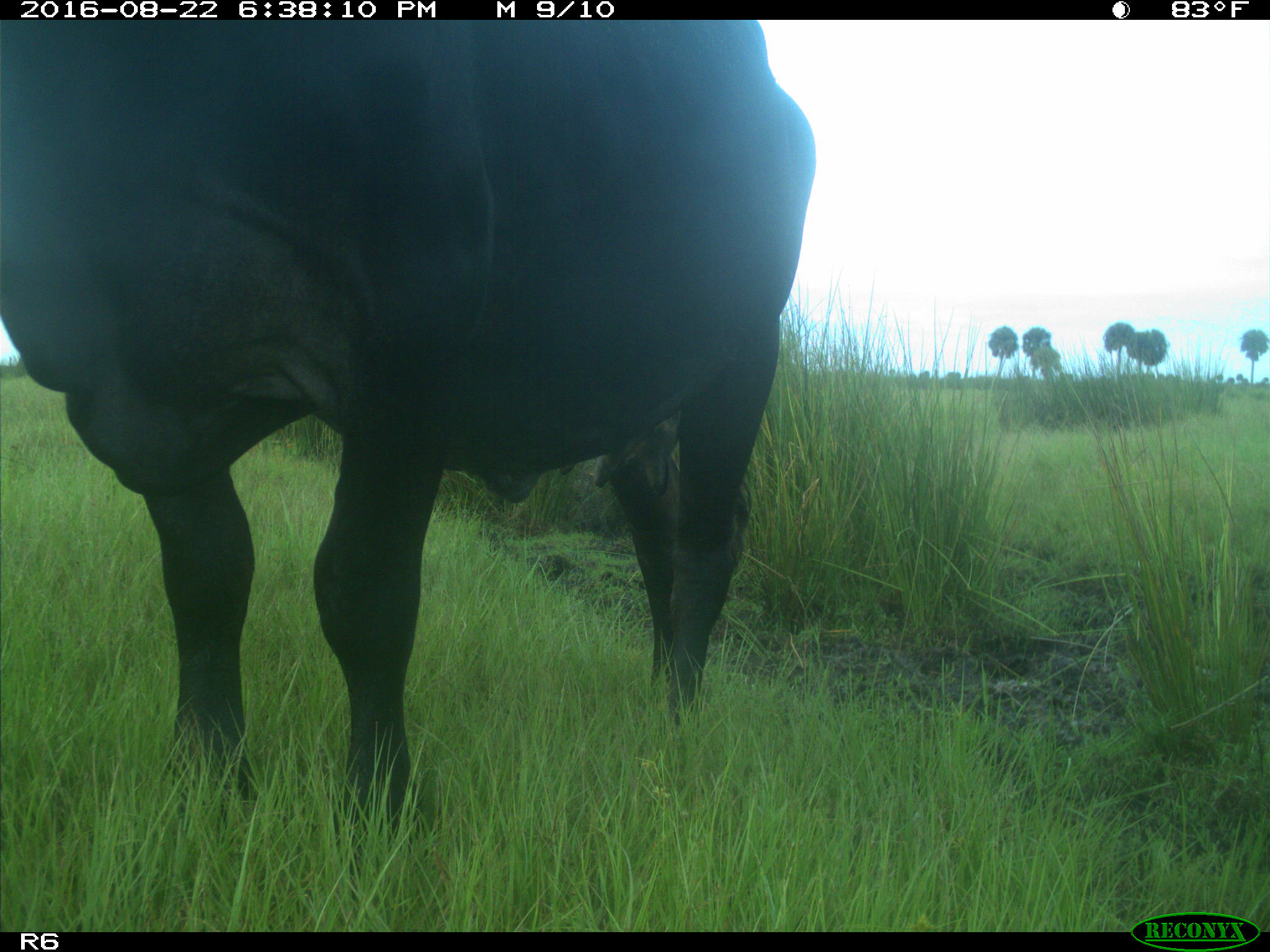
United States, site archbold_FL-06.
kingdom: Animalia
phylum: Chordata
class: Mammalia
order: Artiodactyla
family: Bovidae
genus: Bos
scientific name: Bos taurus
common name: domestic cow